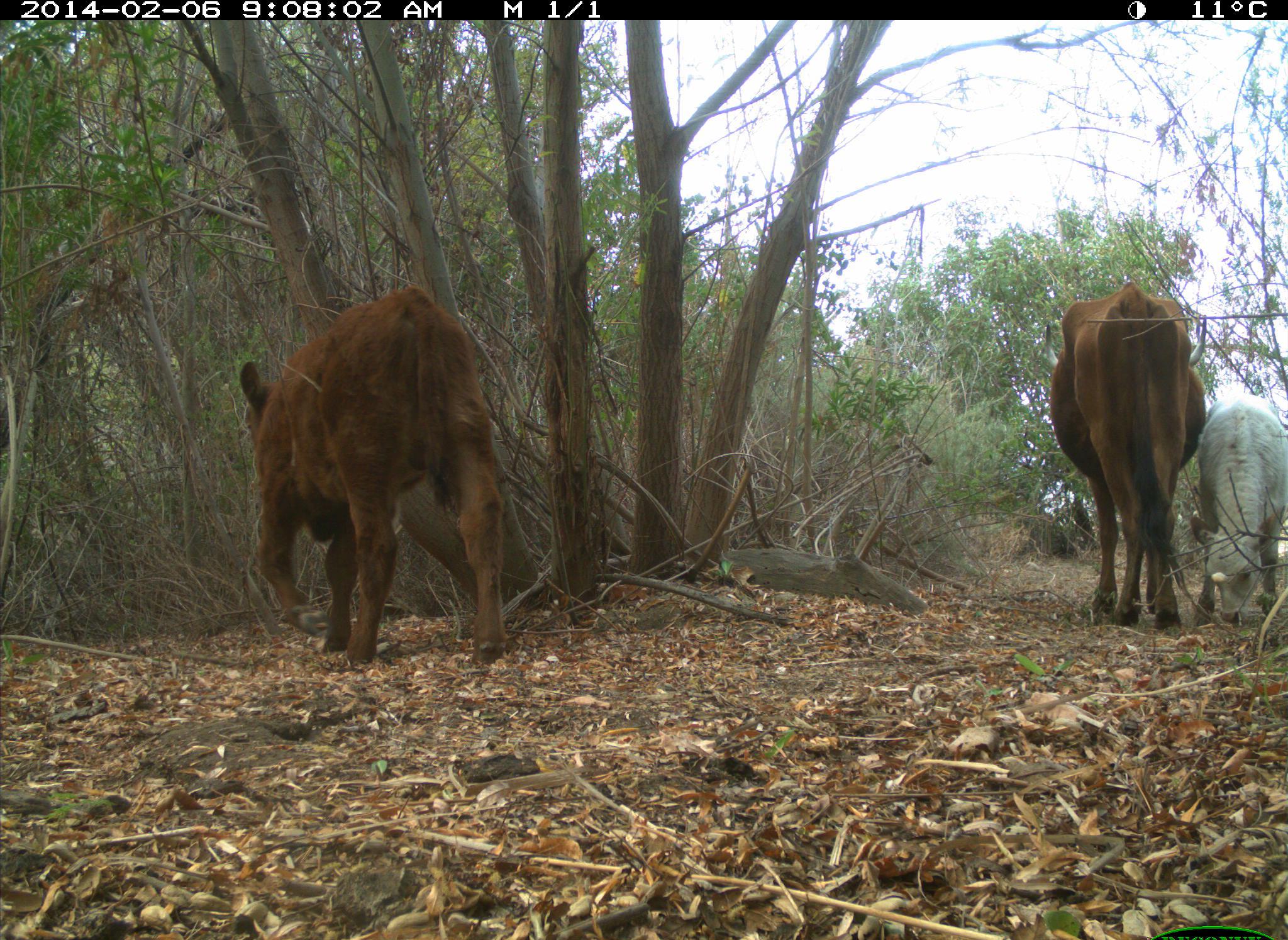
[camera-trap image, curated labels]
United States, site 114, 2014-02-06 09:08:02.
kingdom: Animalia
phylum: Chordata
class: Mammalia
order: Artiodactyla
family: Bovidae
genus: Bos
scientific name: Bos taurus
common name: cow